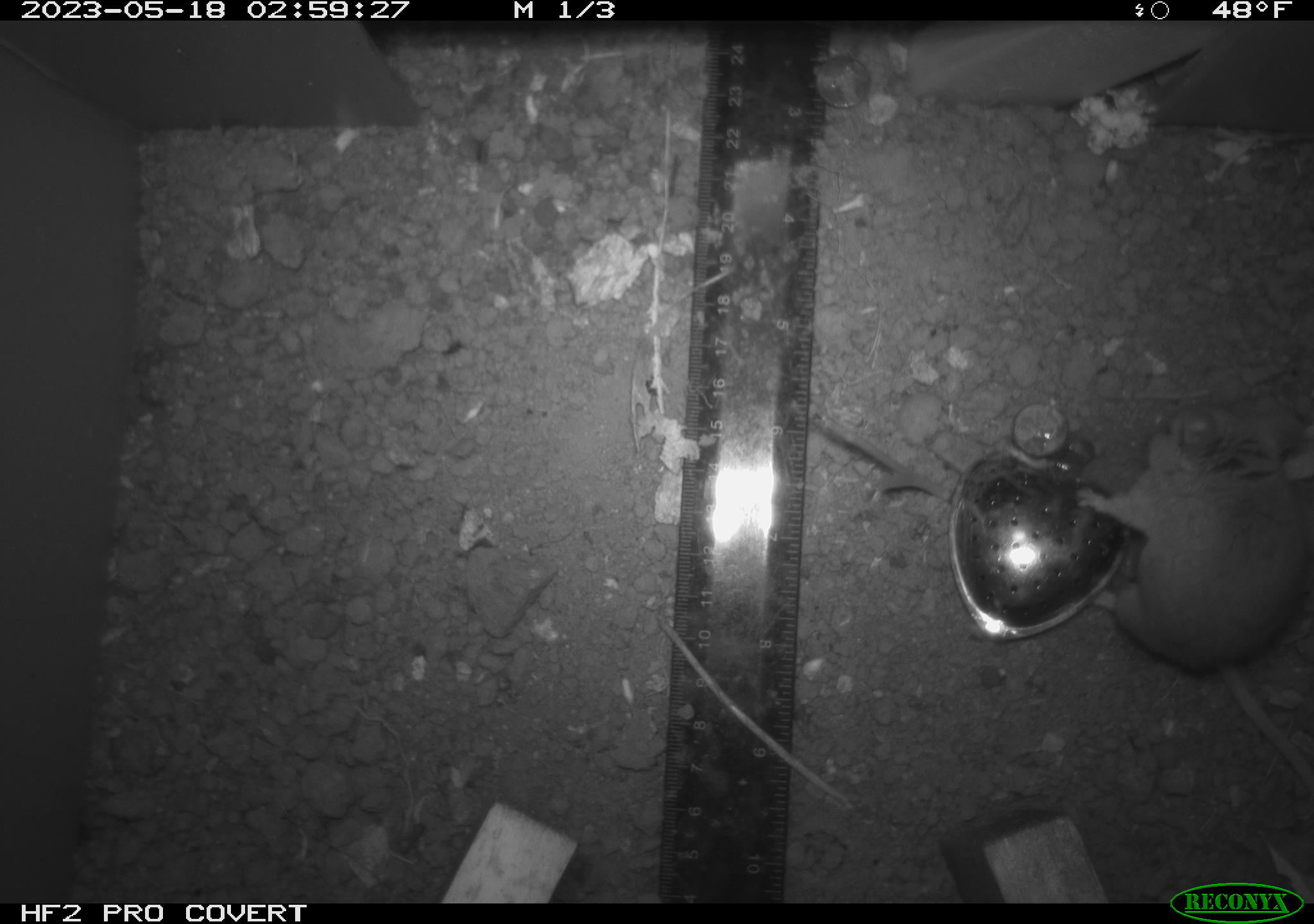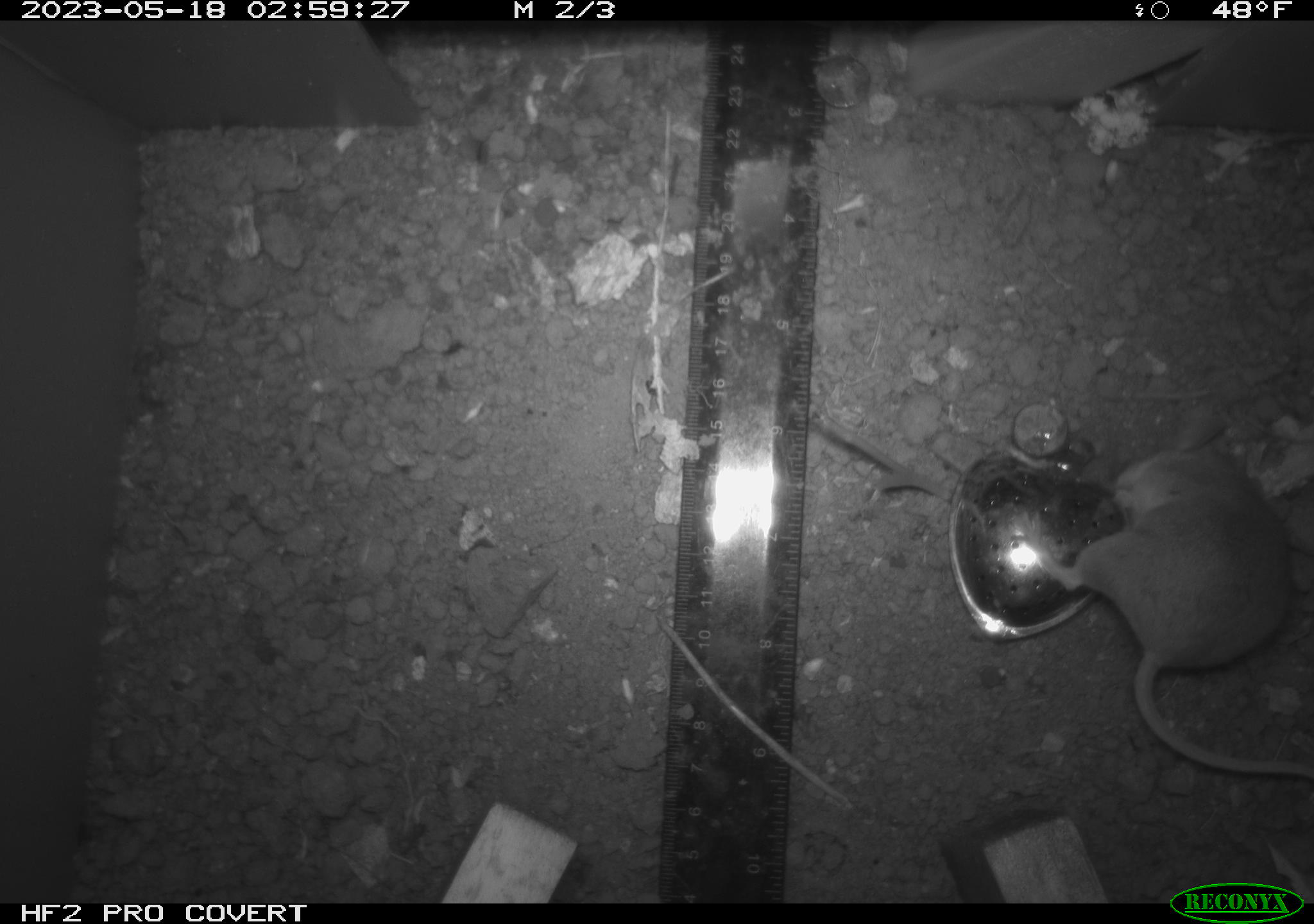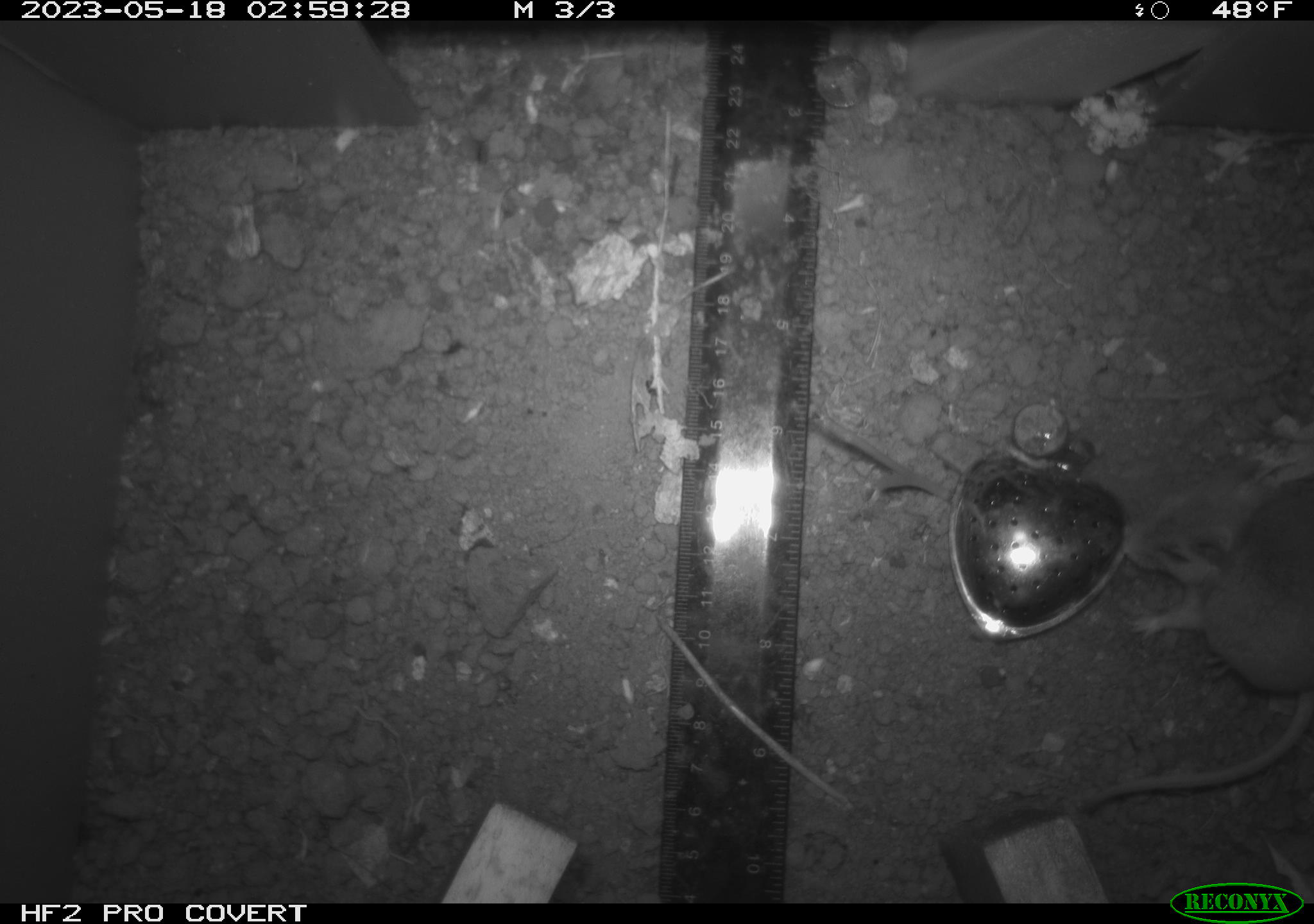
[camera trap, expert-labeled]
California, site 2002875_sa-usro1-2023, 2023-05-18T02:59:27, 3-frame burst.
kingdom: Animalia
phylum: Chordata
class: Mammalia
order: Rodentia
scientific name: Rodentia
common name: mouse species